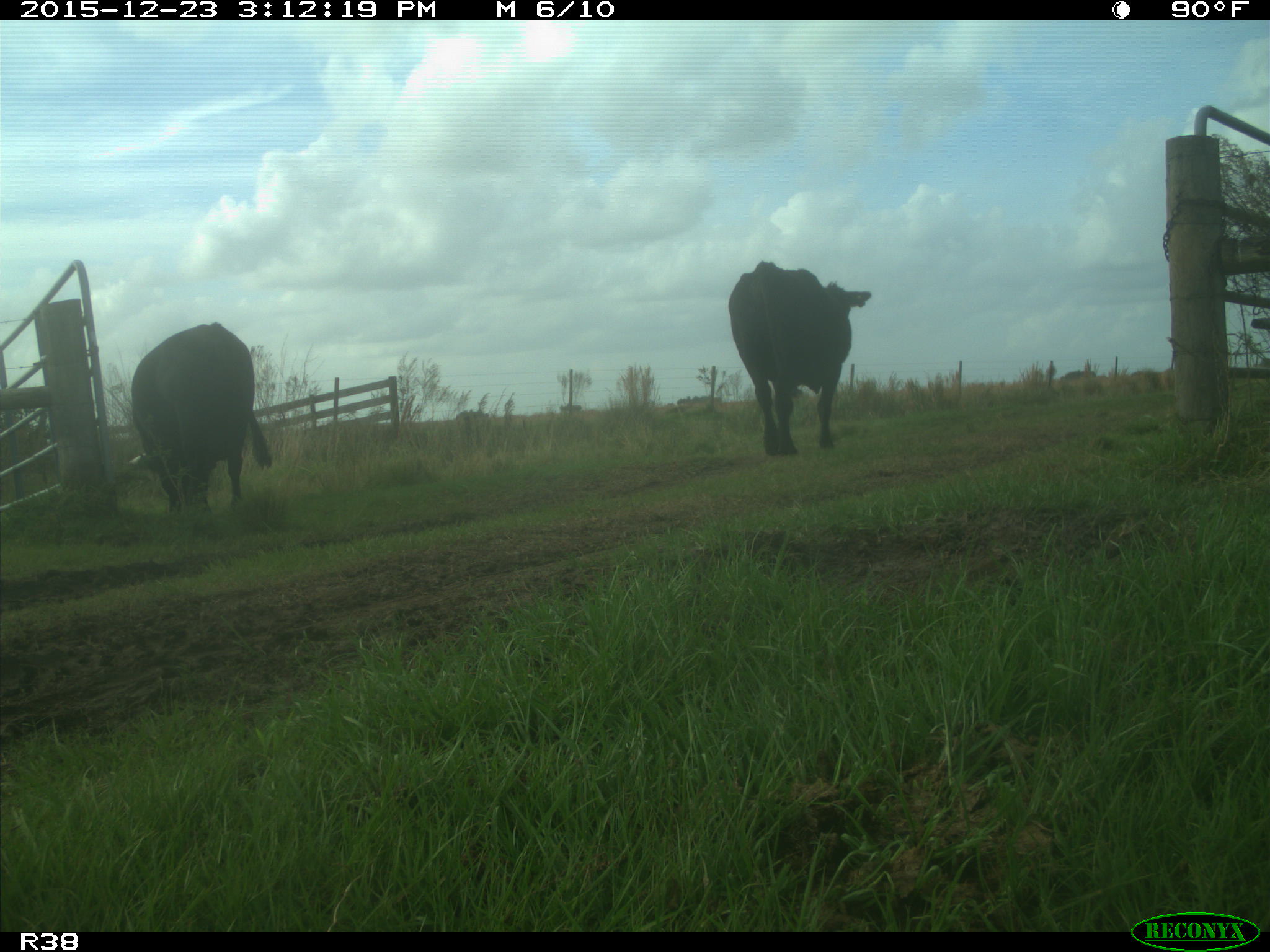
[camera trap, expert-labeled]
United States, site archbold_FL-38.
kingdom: Animalia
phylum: Chordata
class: Mammalia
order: Artiodactyla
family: Bovidae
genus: Bos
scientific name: Bos taurus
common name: domestic cow